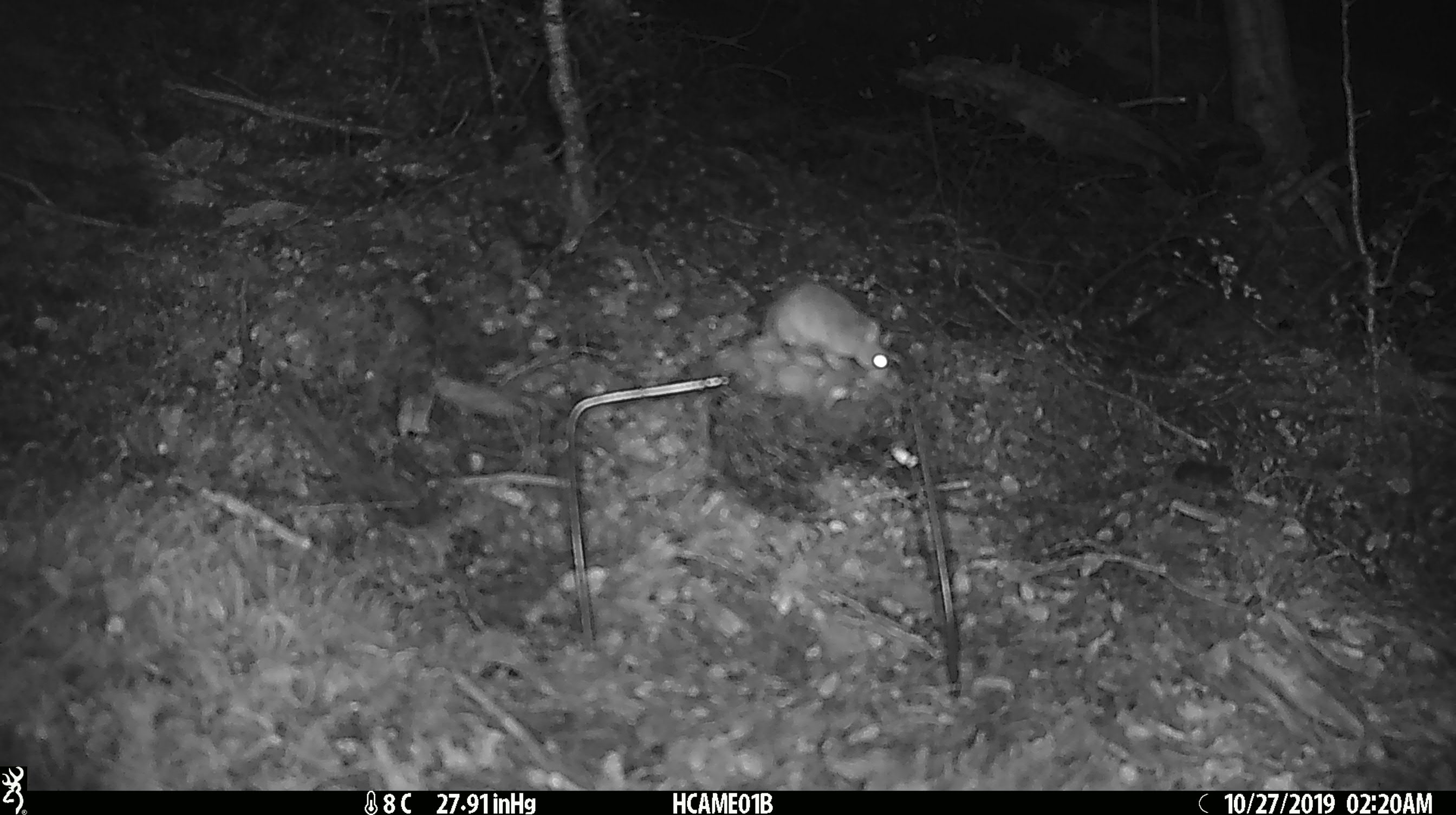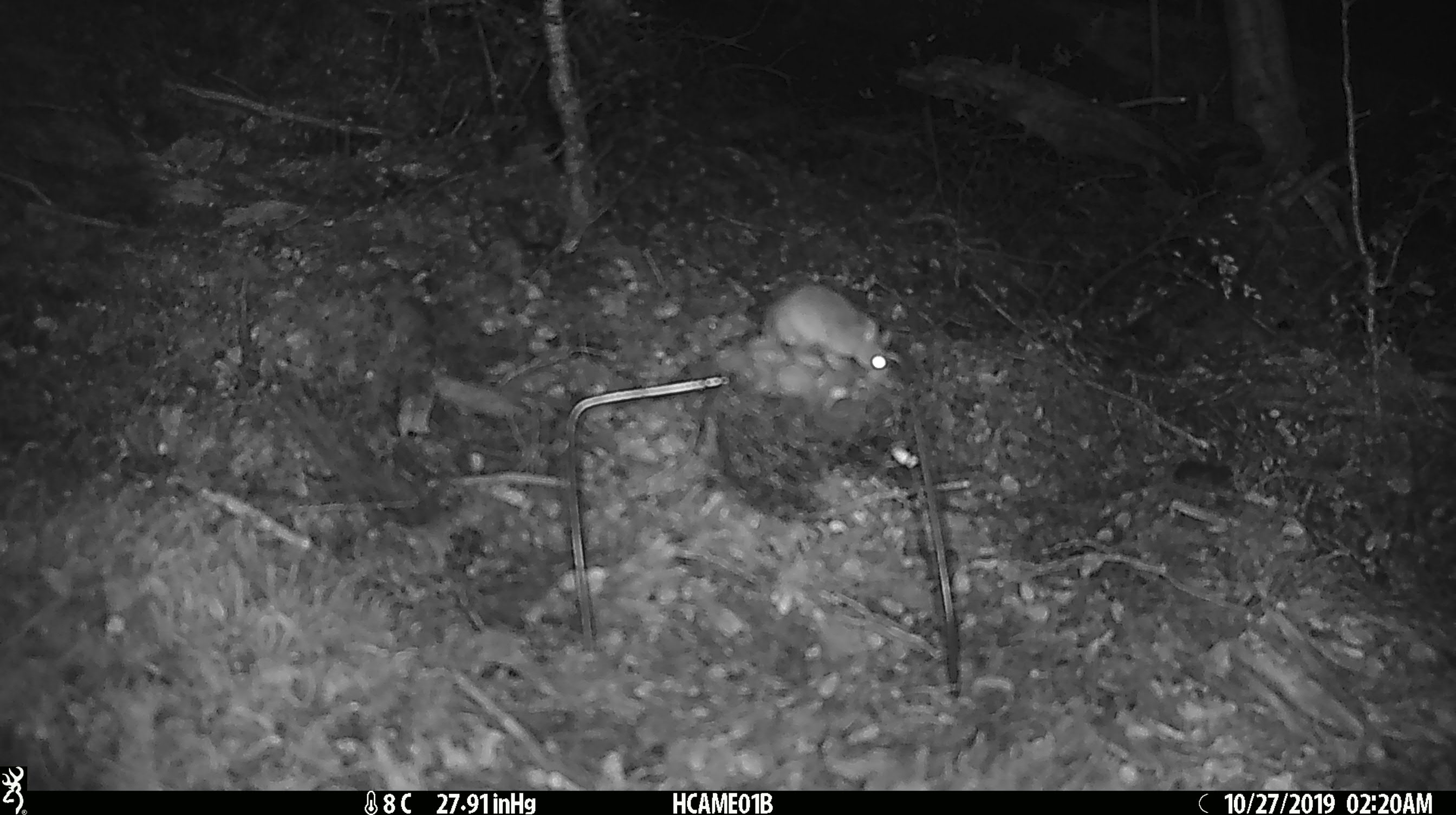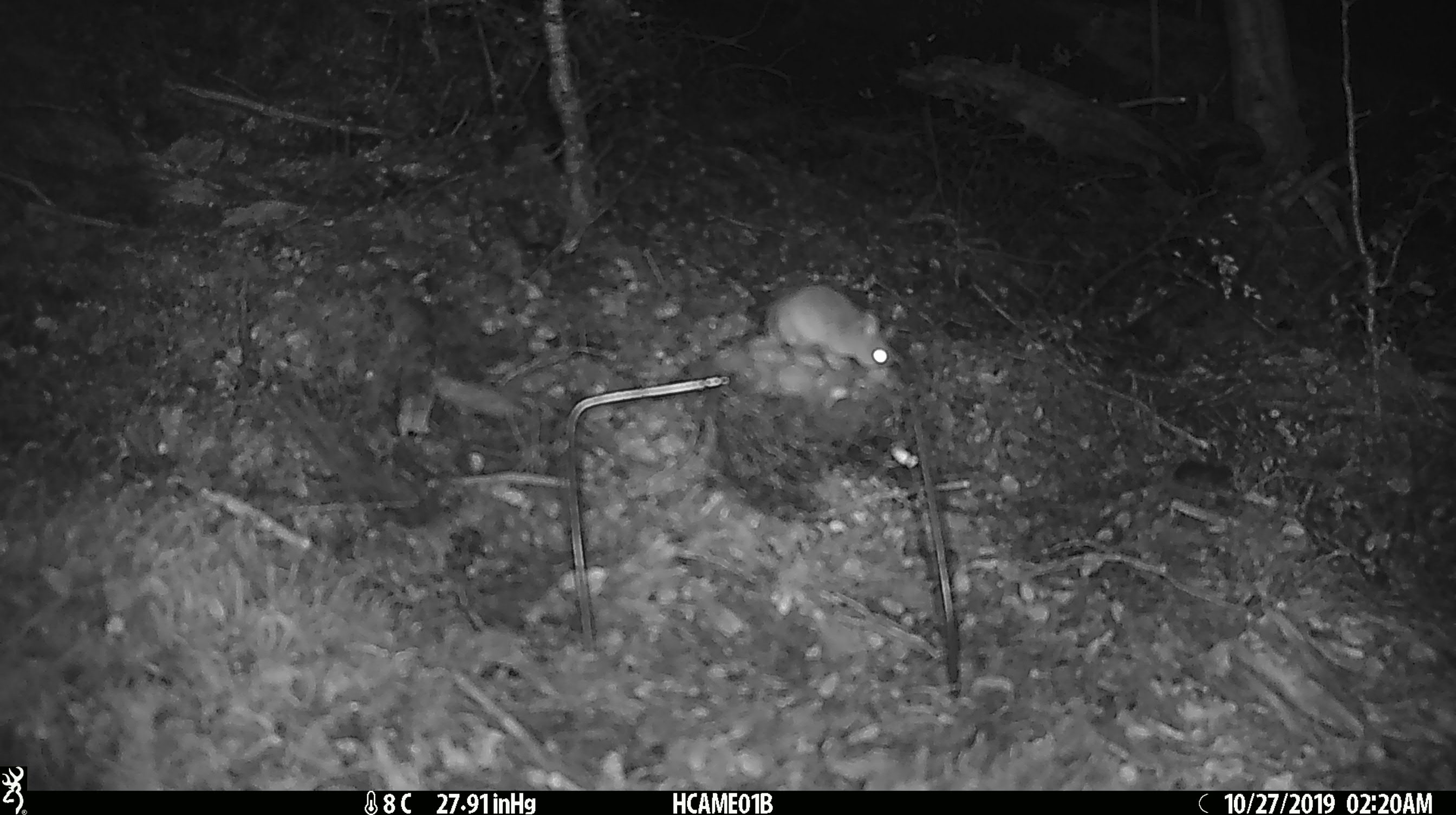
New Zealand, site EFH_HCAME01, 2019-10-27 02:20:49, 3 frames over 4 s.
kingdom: Animalia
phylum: Chordata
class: Mammalia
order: Rodentia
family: Muridae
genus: Mus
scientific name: Mus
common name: mouse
Mouse (Mus).